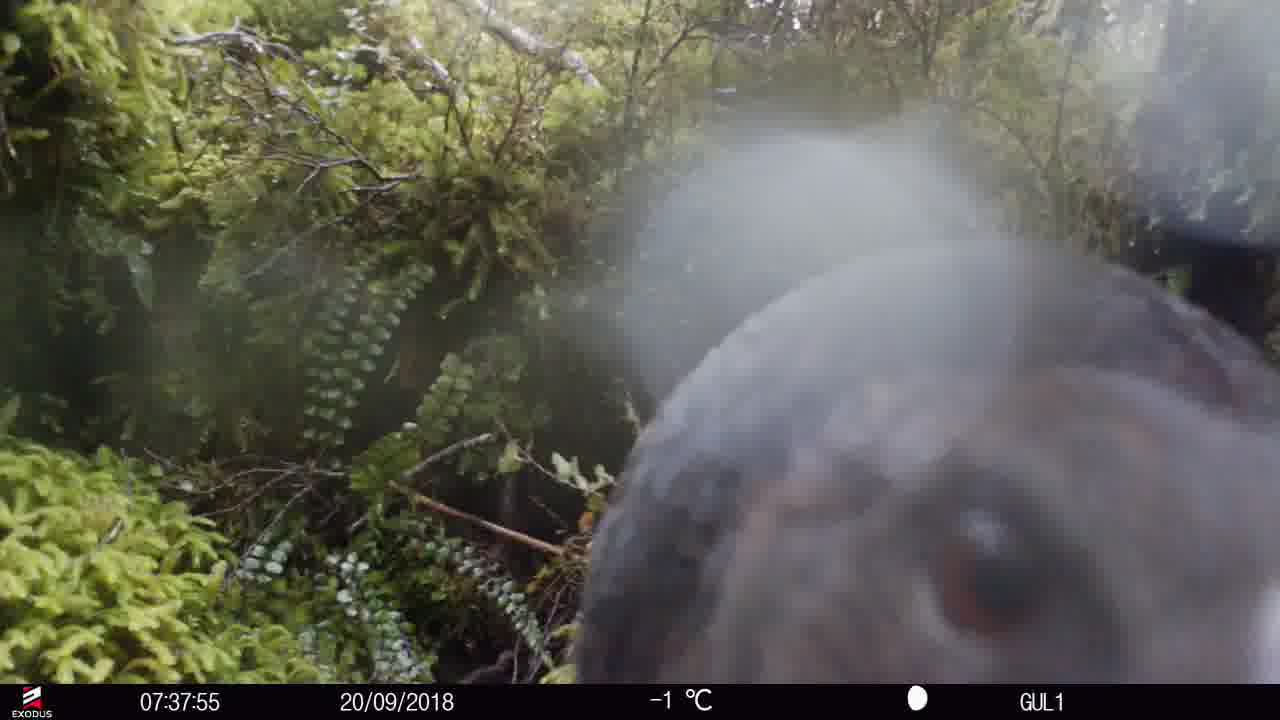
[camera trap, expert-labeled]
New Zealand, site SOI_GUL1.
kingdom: Animalia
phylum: Chordata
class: Aves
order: Gruiformes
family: Rallidae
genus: Gallirallus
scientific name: Gallirallus australis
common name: weka